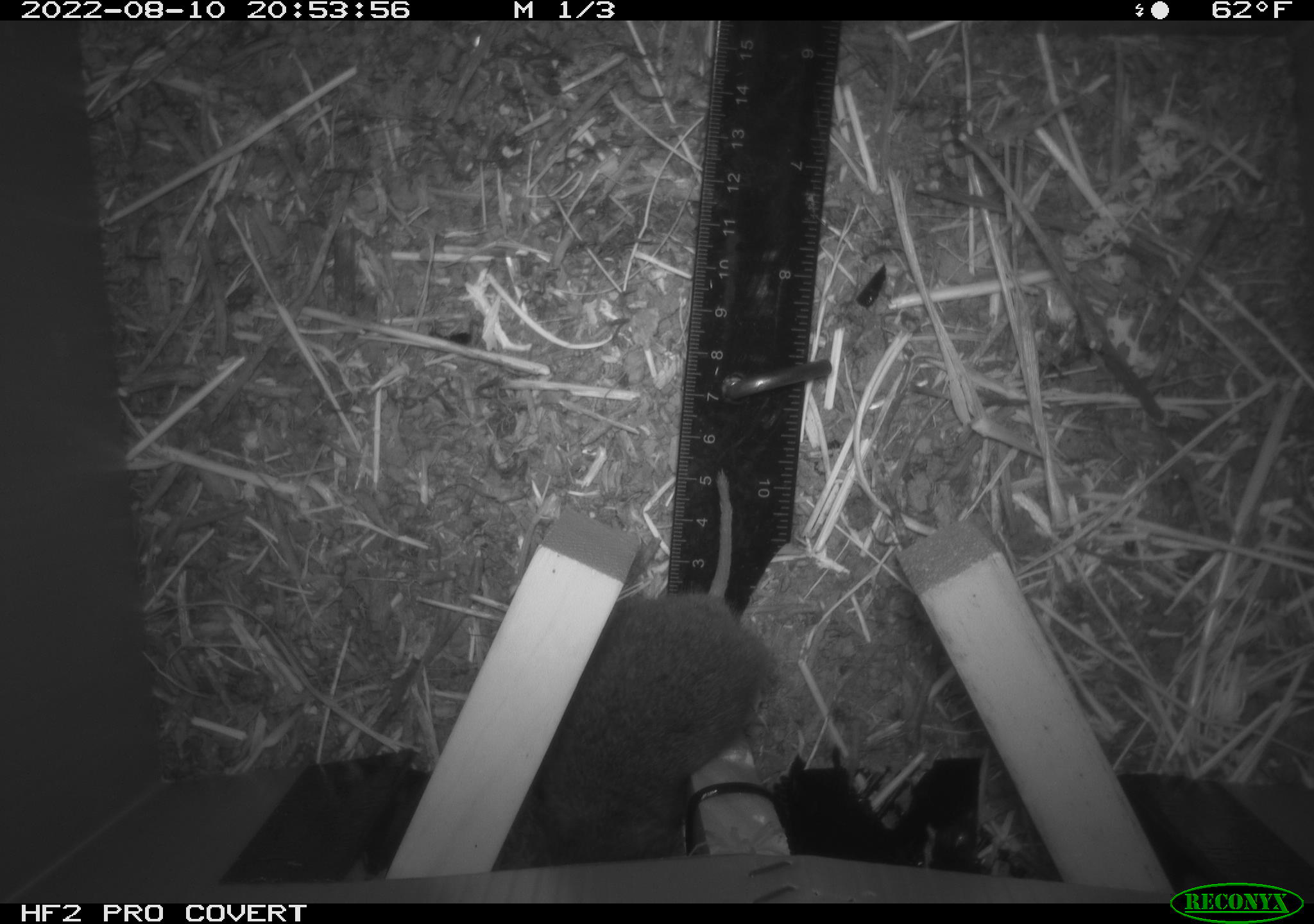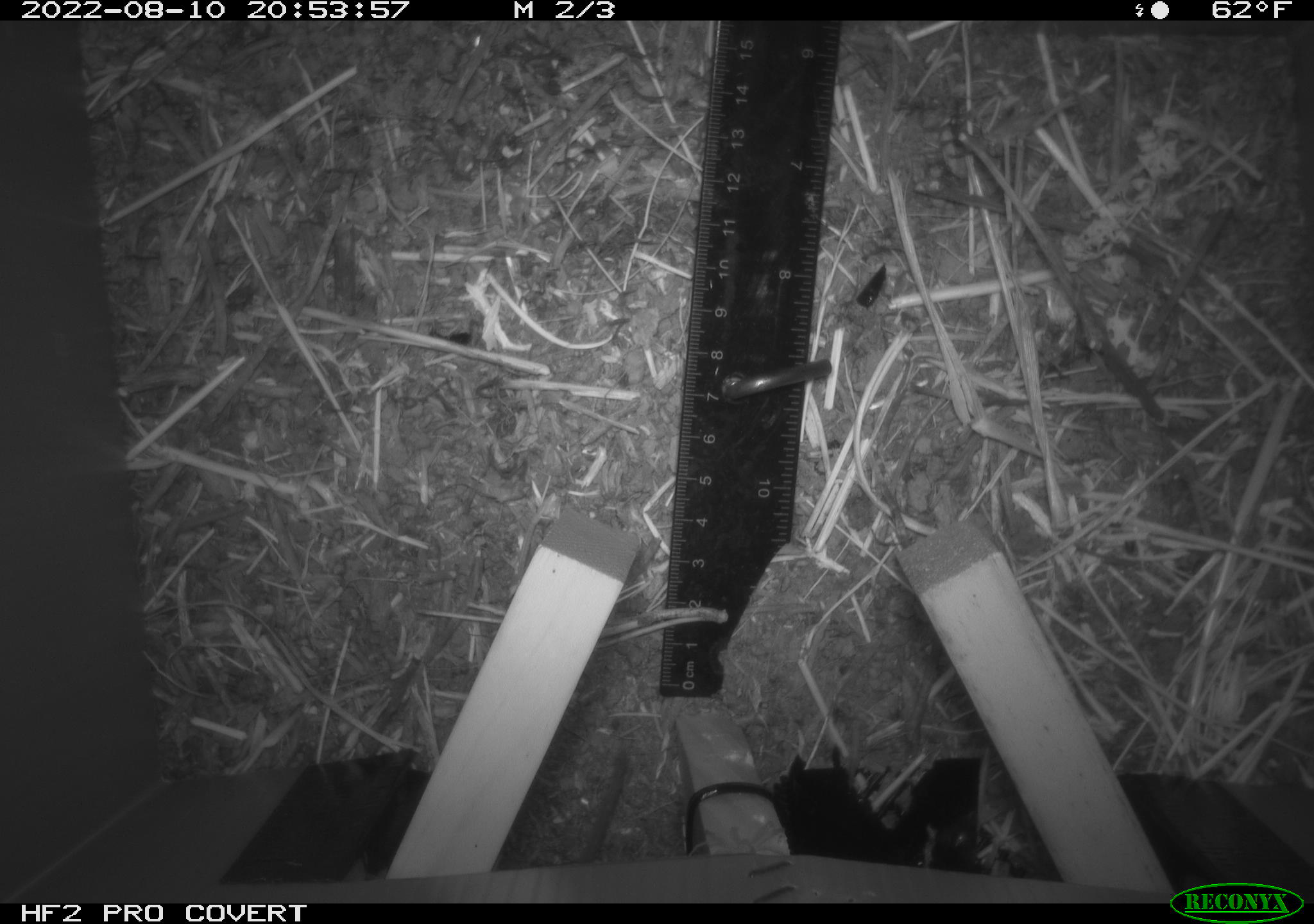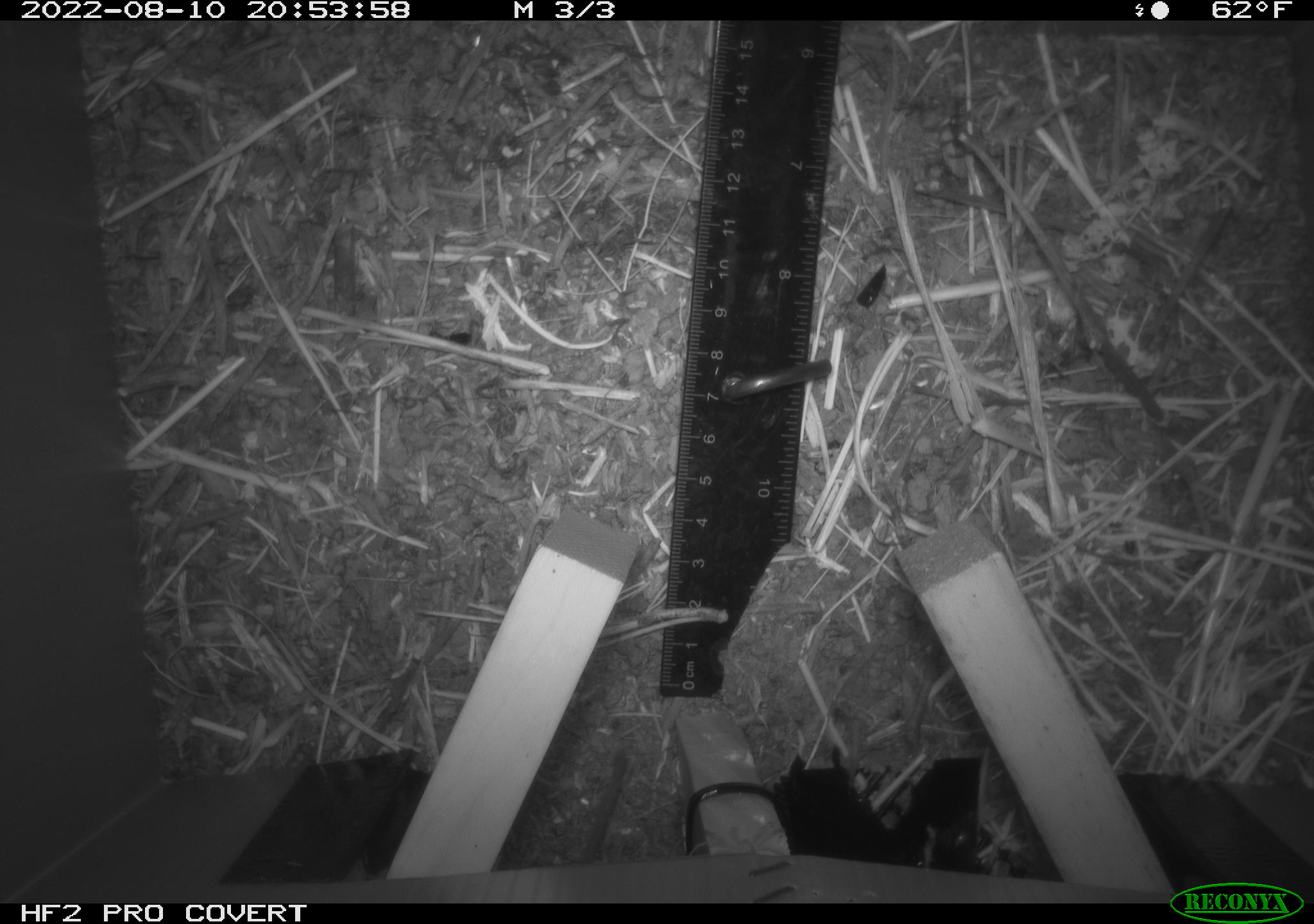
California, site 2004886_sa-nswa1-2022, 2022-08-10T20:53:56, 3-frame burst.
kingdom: Animalia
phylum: Chordata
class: Mammalia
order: Rodentia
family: Cricetidae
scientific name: Cricetidae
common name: hamsters, voles, lemmings, and allies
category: cricetidae family